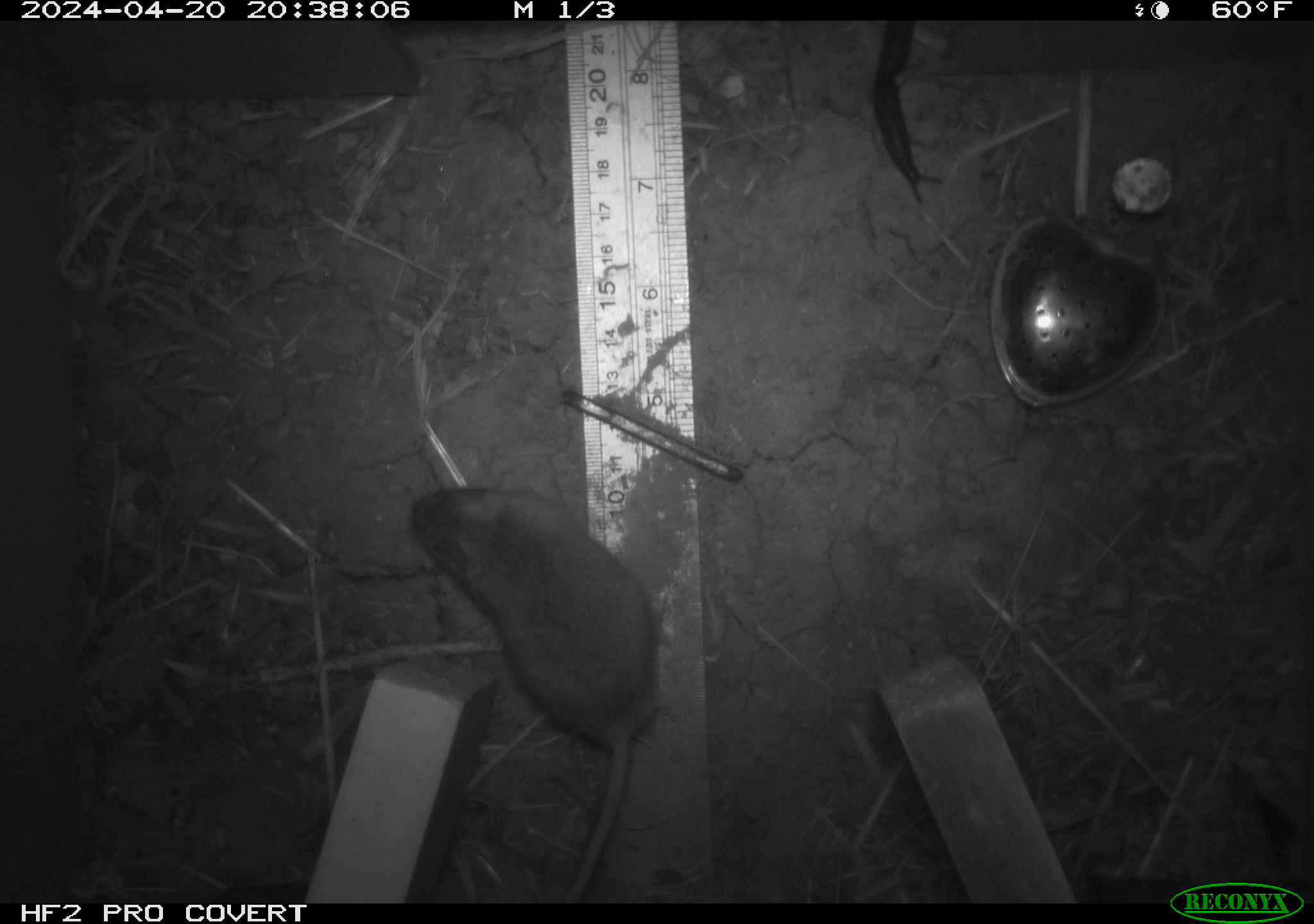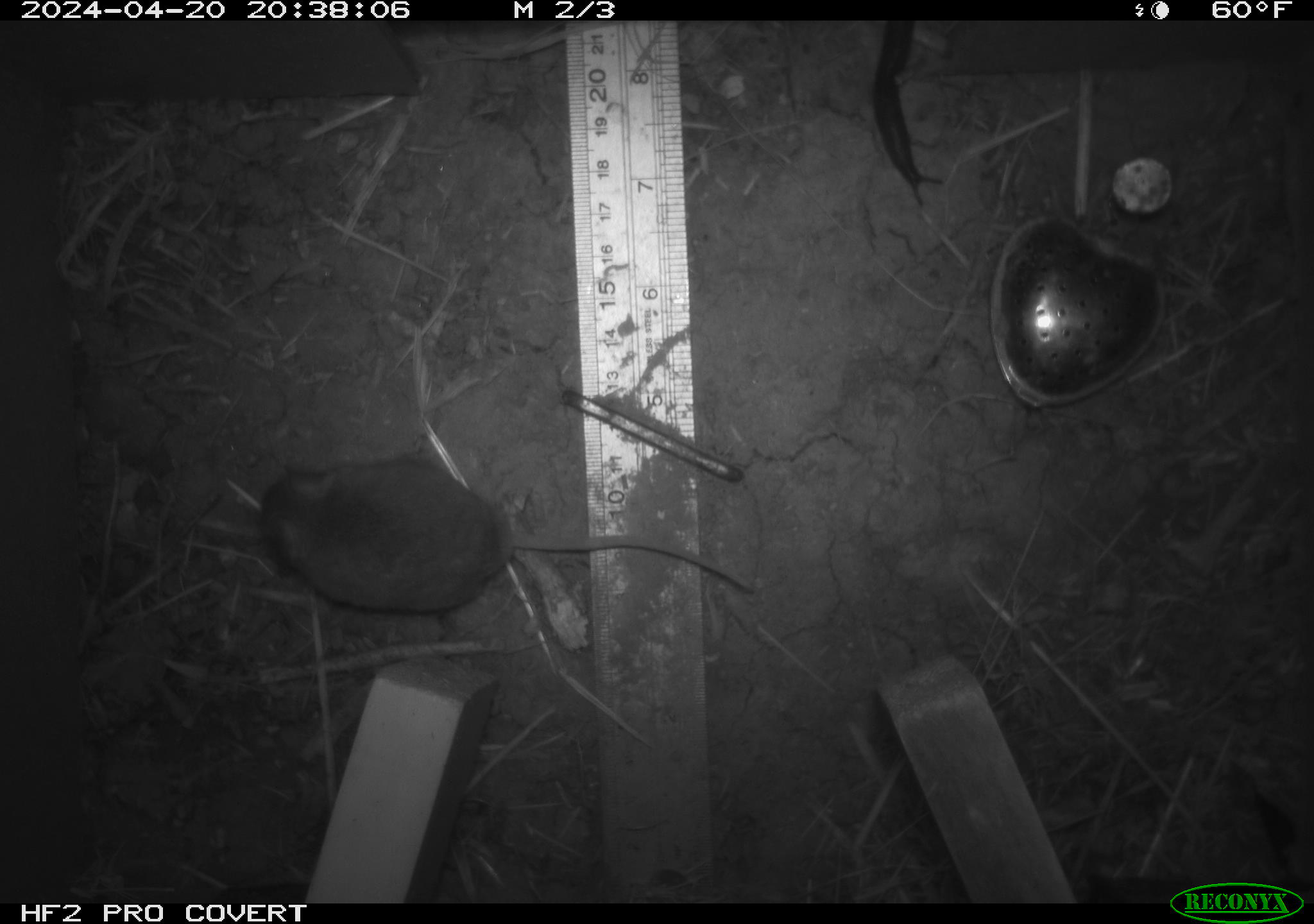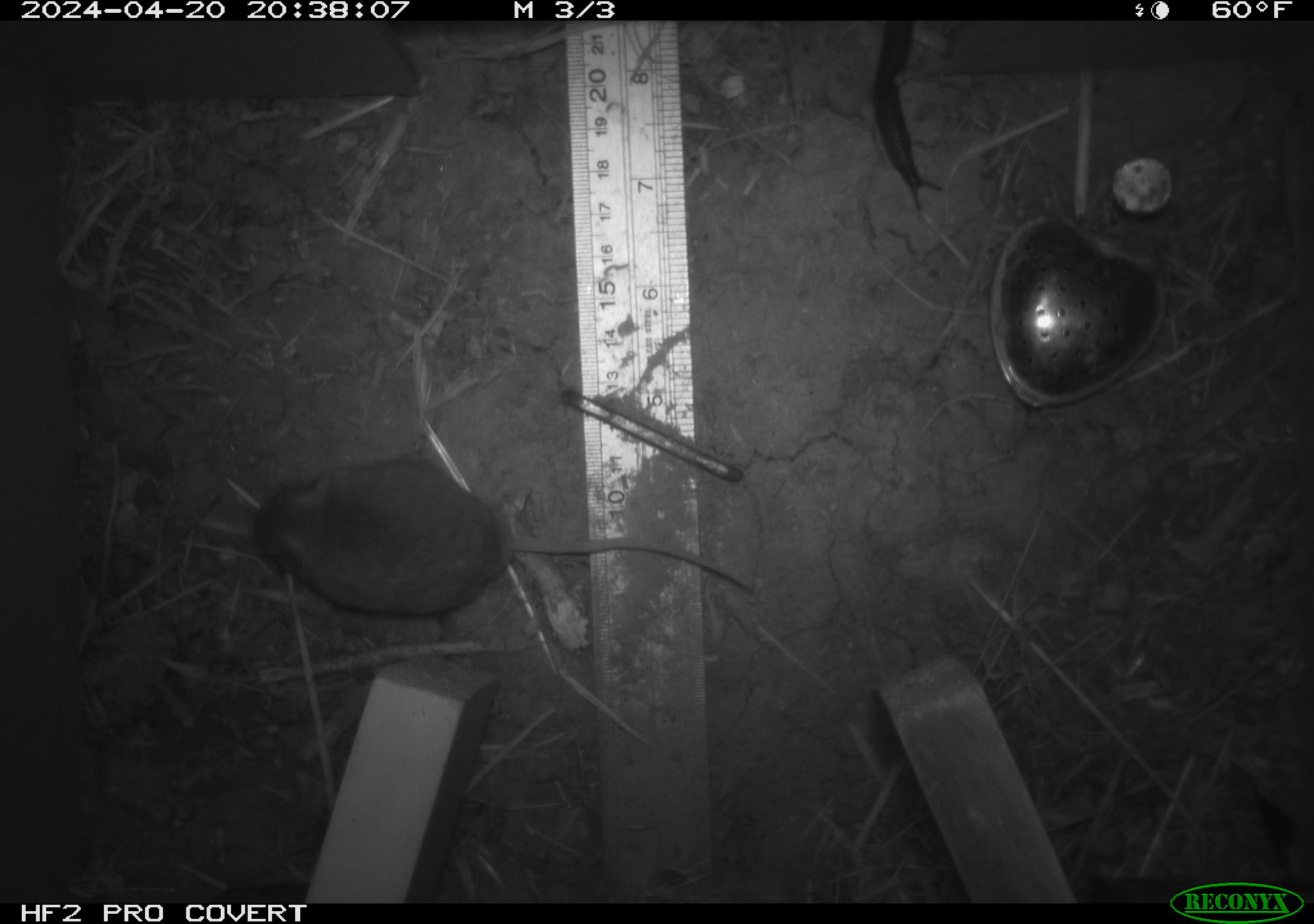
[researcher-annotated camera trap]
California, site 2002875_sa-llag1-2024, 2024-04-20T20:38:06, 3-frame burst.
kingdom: Animalia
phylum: Mollusca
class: Gastropoda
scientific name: Gastropoda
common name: slug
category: slug species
Slug species (slug) (Gastropoda).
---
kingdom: Animalia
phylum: Chordata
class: Mammalia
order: Rodentia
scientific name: Rodentia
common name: mouse species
Mouse species (Rodentia).